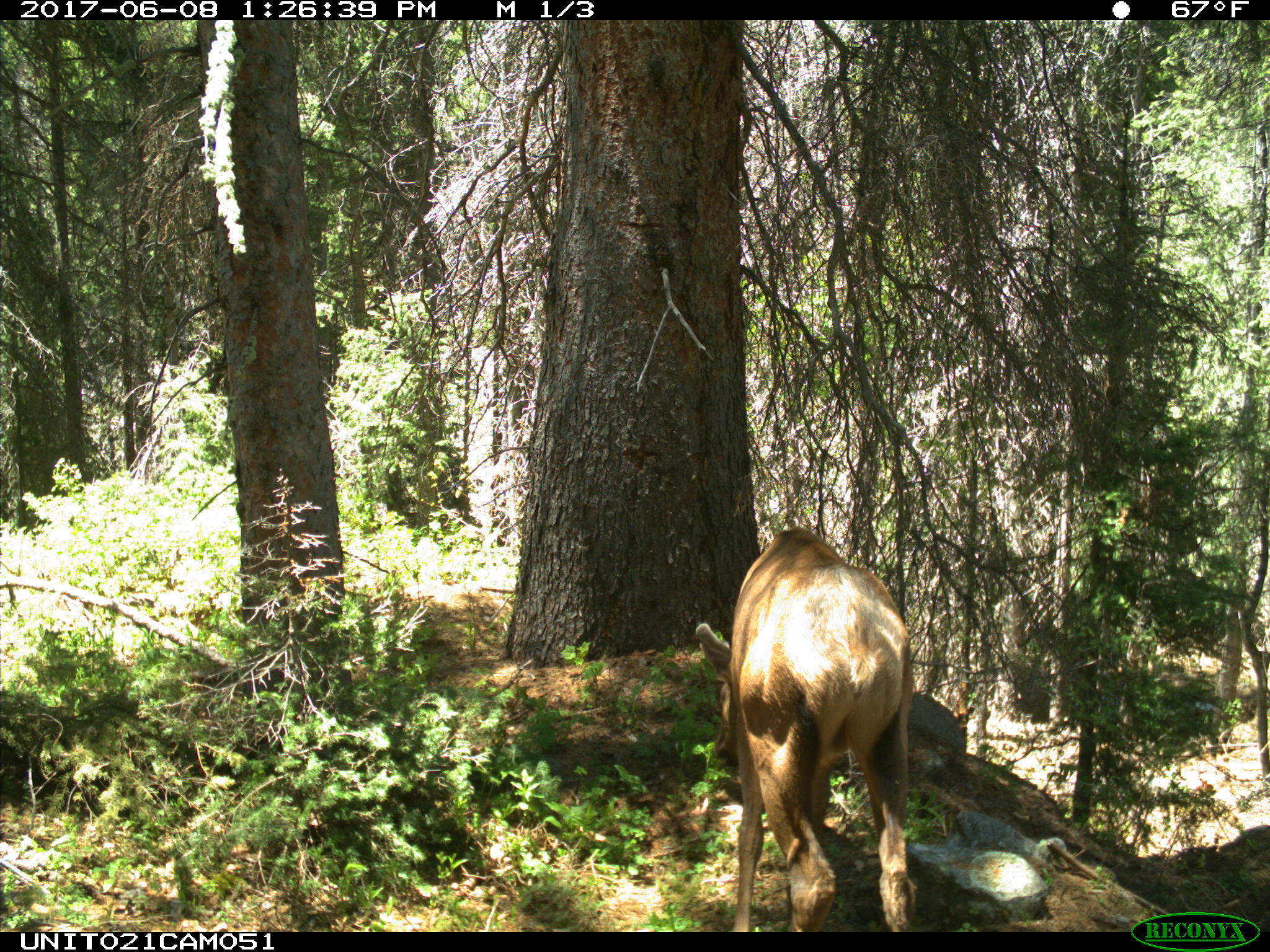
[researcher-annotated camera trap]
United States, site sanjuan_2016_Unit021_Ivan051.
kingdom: Animalia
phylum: Chordata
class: Mammalia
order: Artiodactyla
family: Cervidae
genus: Cervus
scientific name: Cervus elaphus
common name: red deer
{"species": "Cervus elaphus (red deer)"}